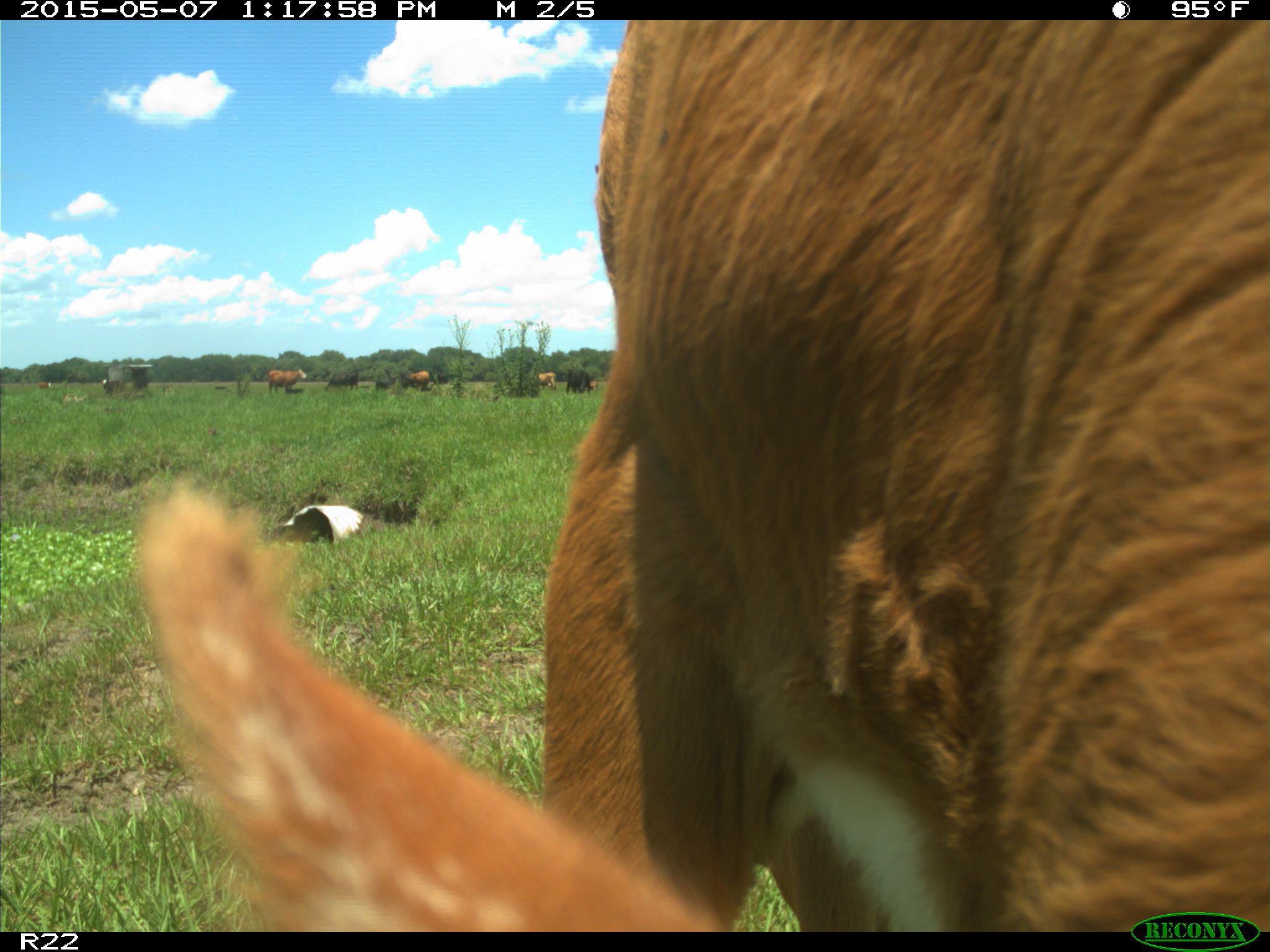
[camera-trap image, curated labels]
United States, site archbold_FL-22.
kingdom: Animalia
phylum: Chordata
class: Mammalia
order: Artiodactyla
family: Bovidae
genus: Bos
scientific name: Bos taurus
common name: domestic cow